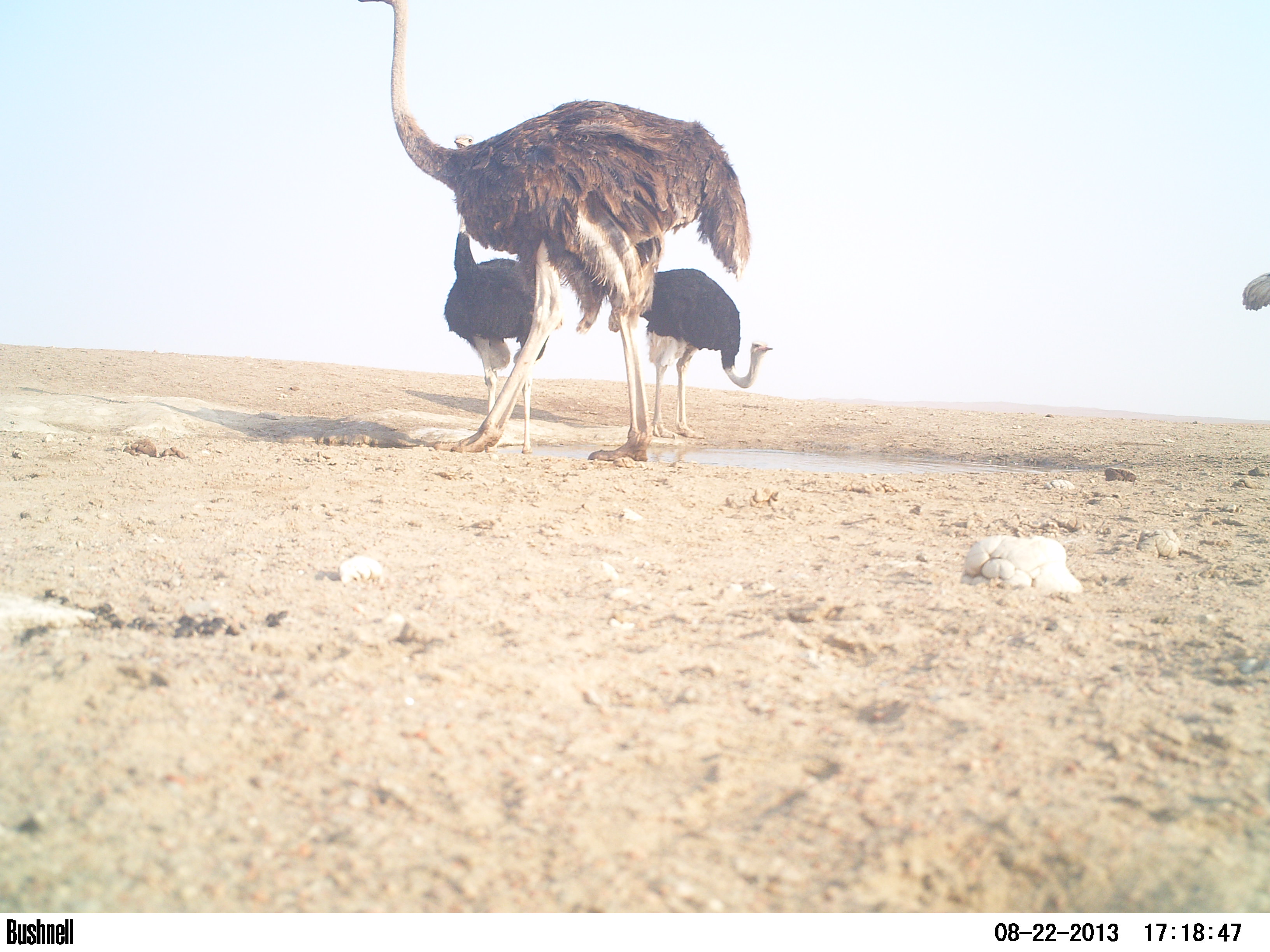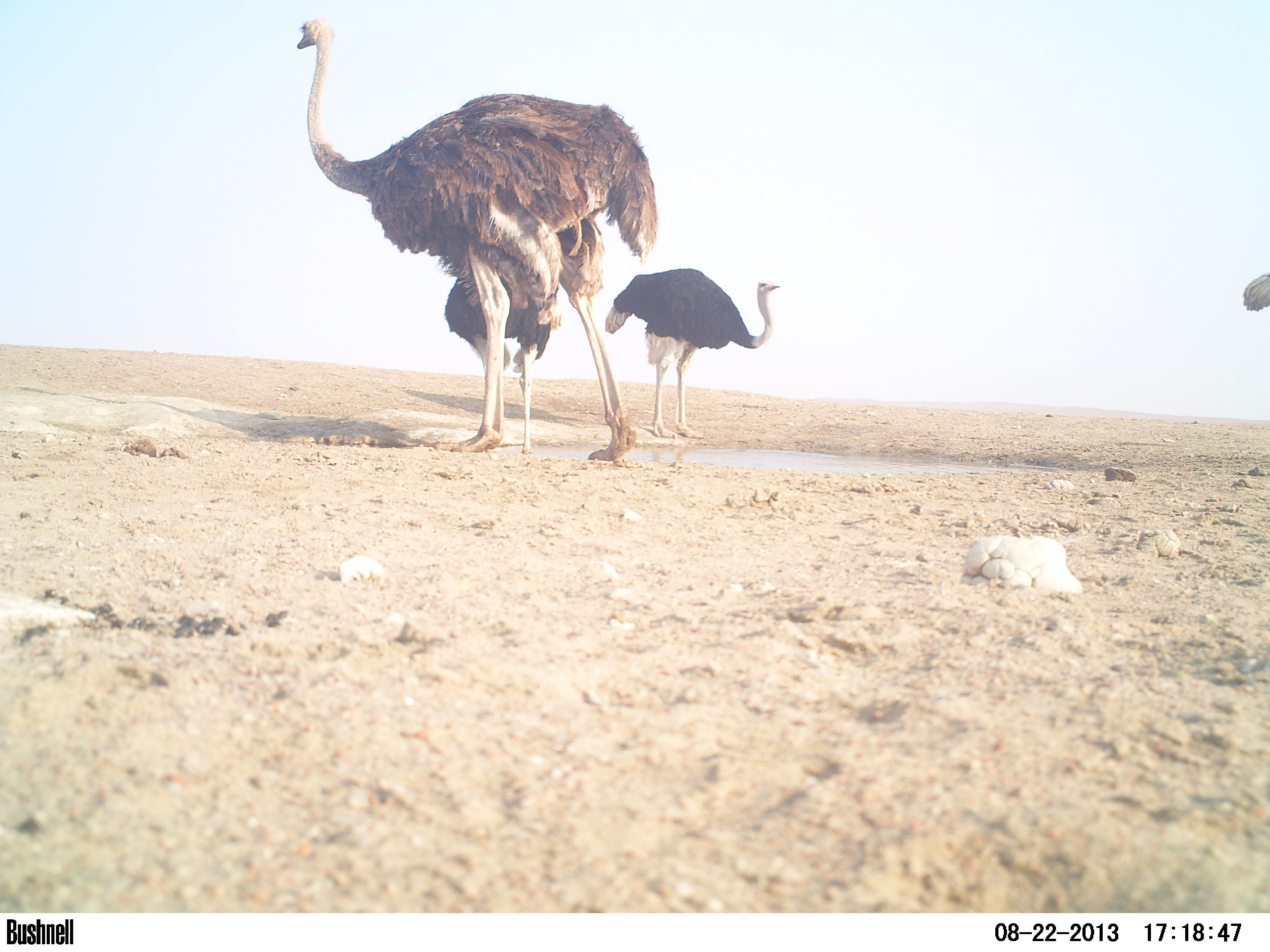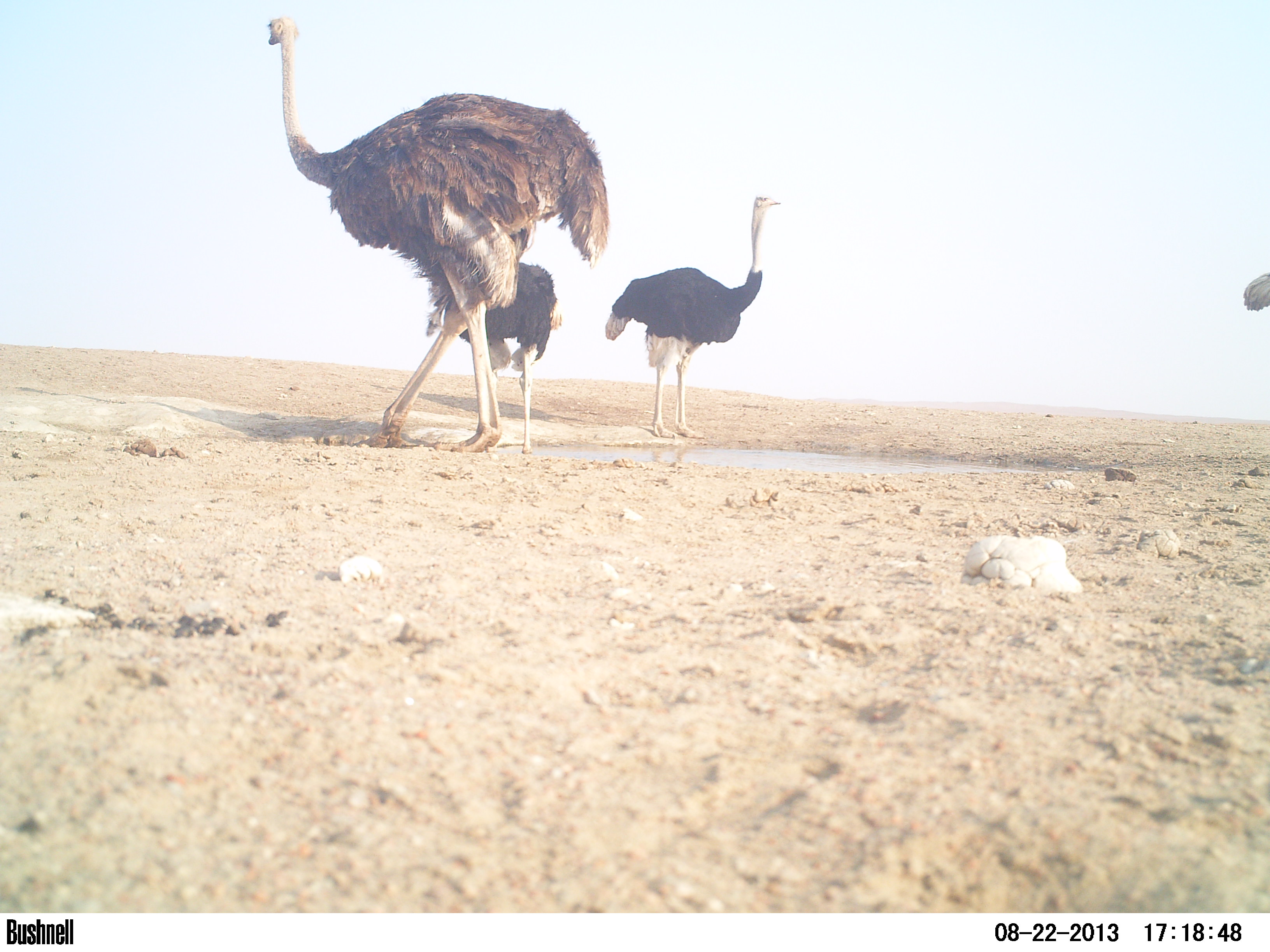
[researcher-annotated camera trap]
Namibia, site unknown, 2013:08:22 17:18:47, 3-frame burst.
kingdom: Animalia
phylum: Chordata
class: Aves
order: Struthioniformes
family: Struthionidae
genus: Struthio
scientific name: Struthio camelus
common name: common ostrich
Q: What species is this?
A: Struthio camelus (common ostrich).